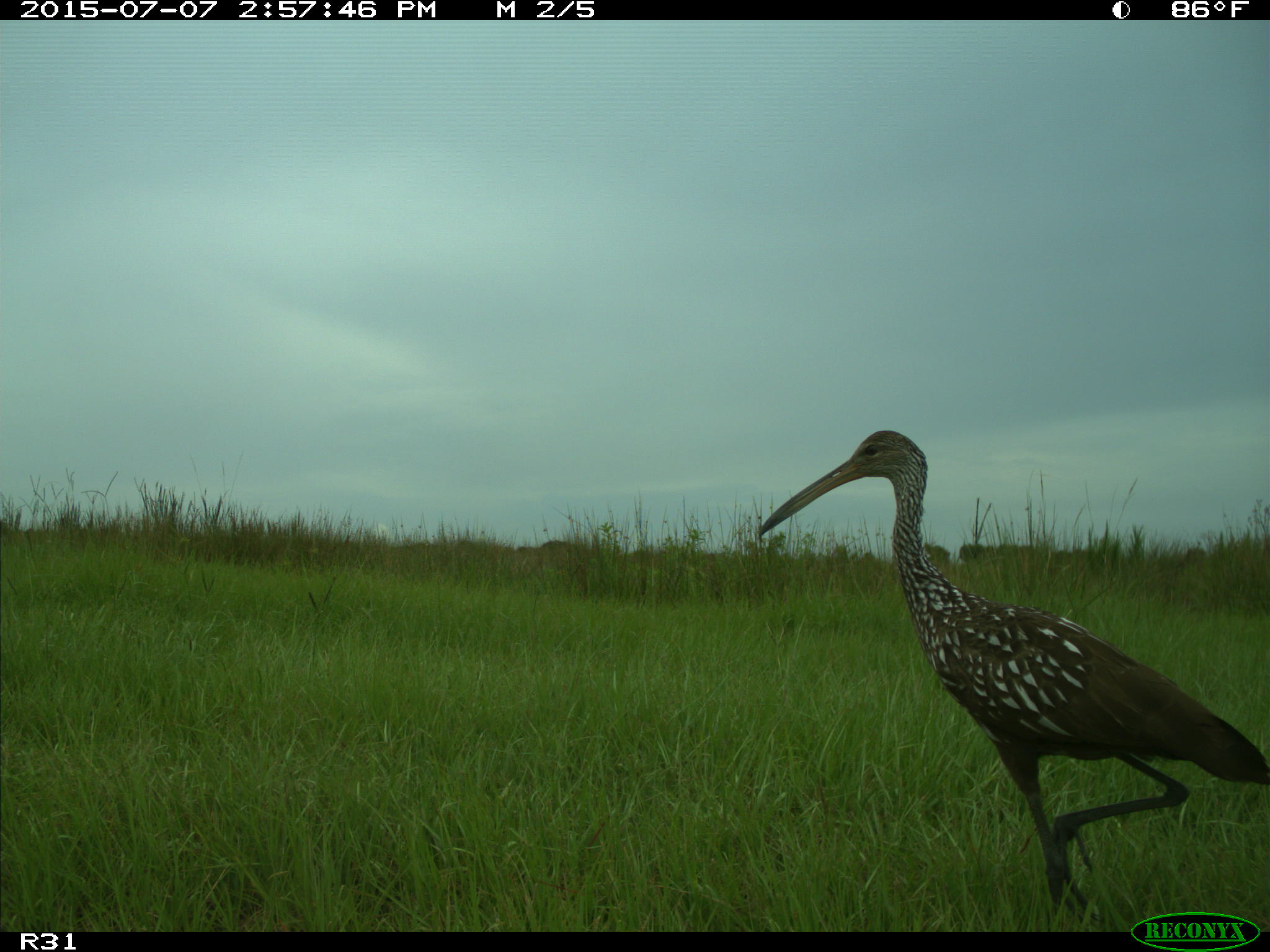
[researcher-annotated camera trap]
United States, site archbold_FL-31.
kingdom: Animalia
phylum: Chordata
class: Aves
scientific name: Aves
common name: birds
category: unidentified bird